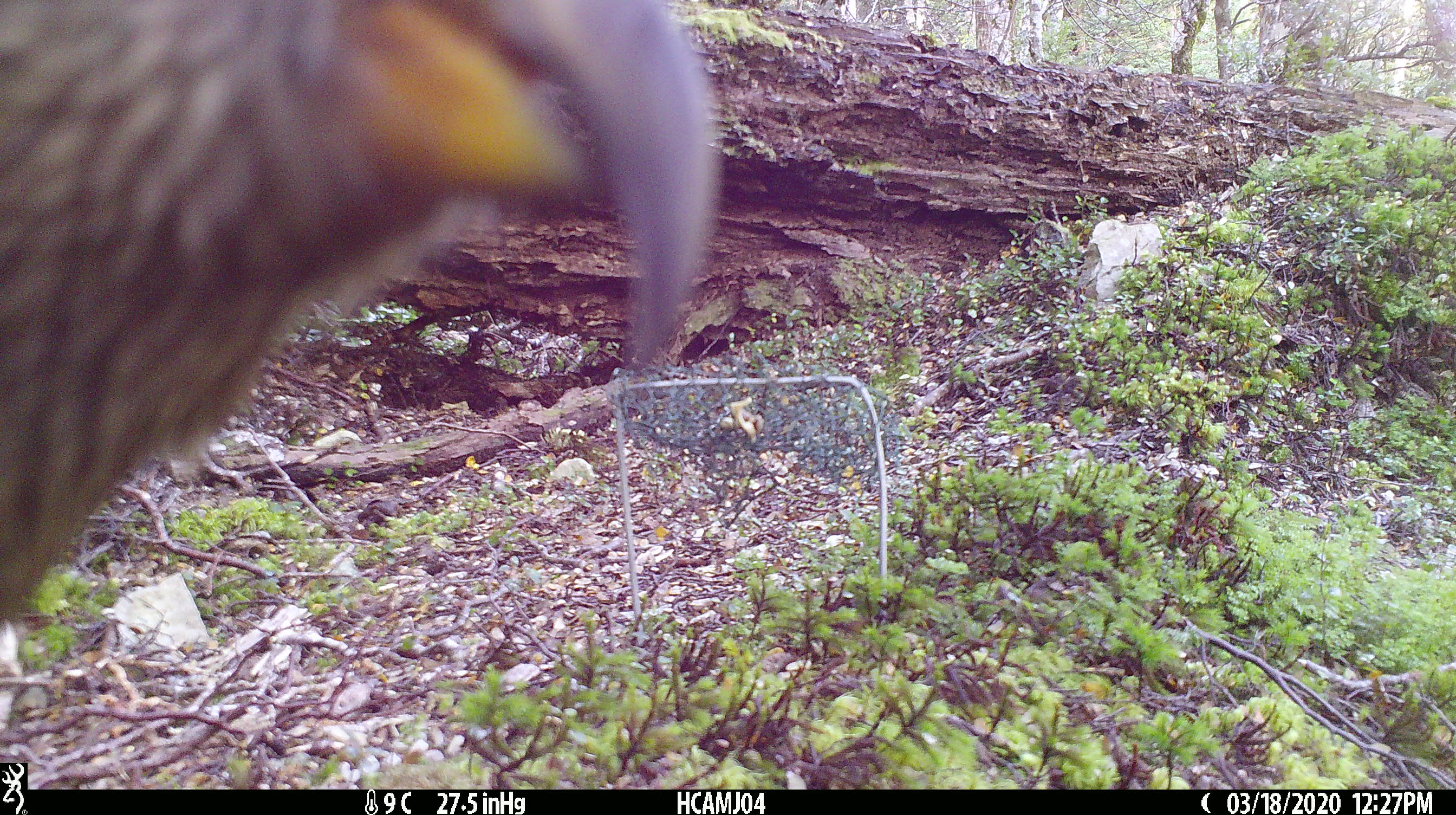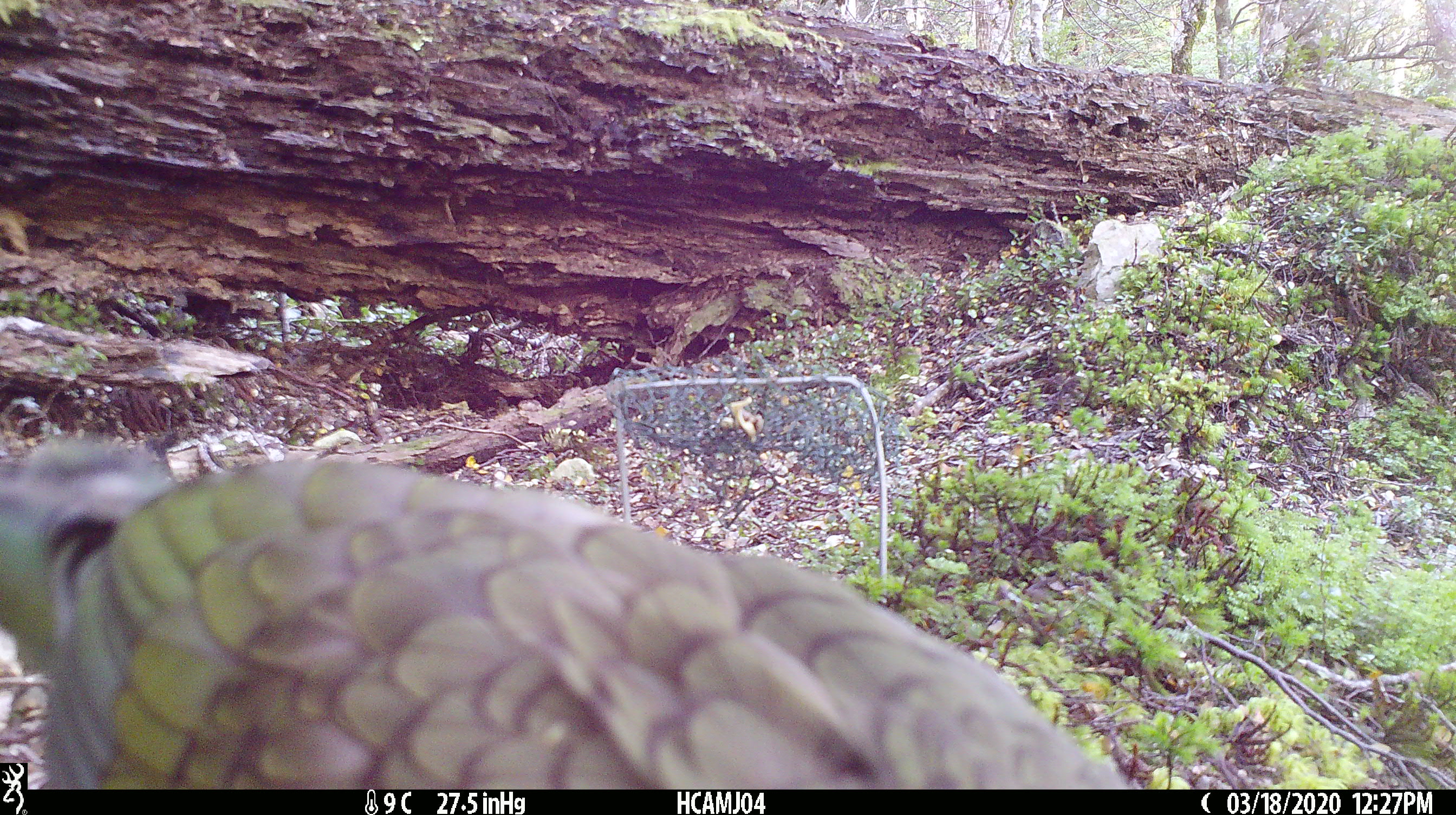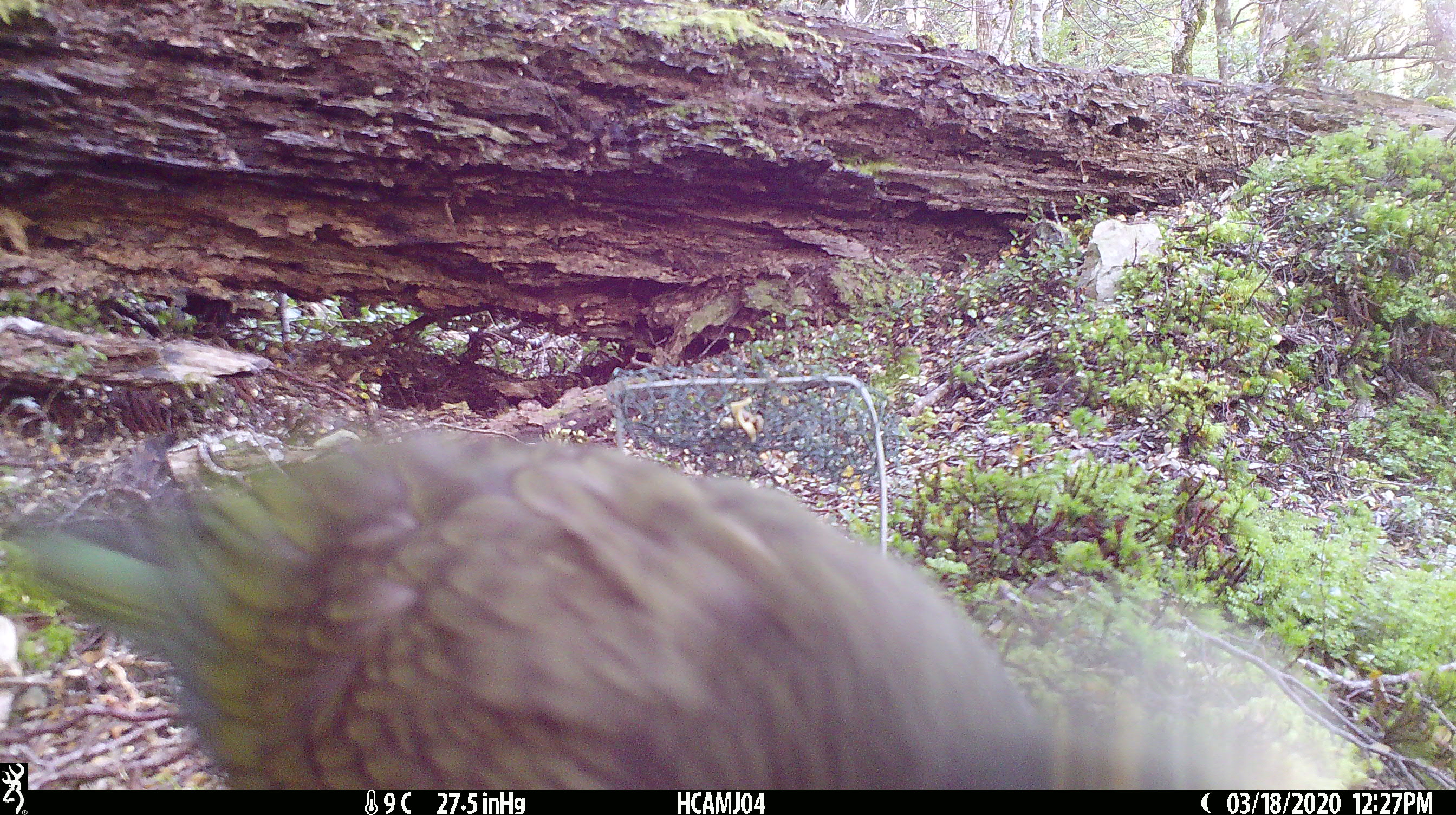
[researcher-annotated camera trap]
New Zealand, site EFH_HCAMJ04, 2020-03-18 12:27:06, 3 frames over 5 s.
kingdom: Animalia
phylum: Chordata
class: Aves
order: Psittaciformes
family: Strigopidae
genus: Nestor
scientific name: Nestor notabilis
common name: kea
Kea (Nestor notabilis).